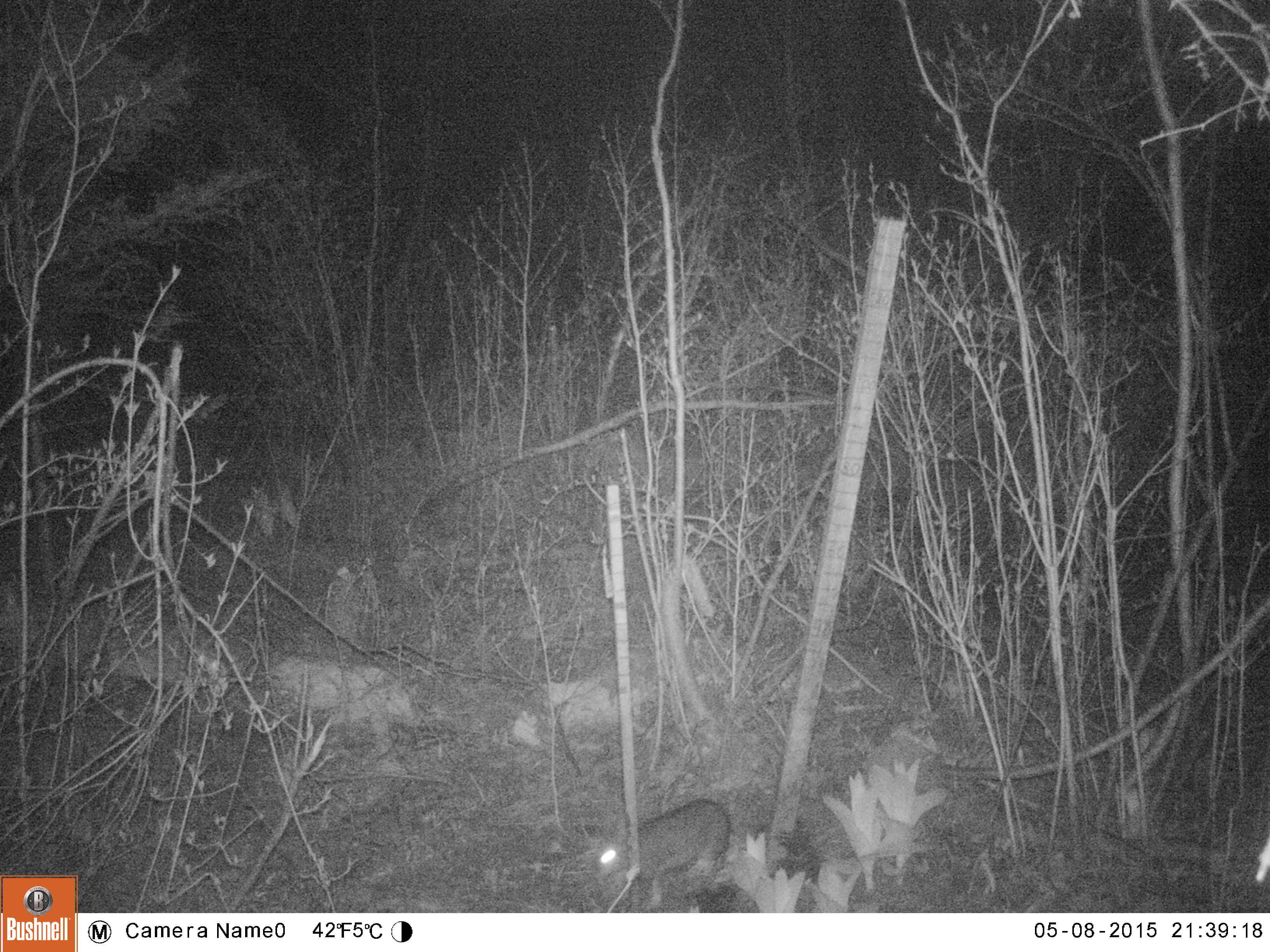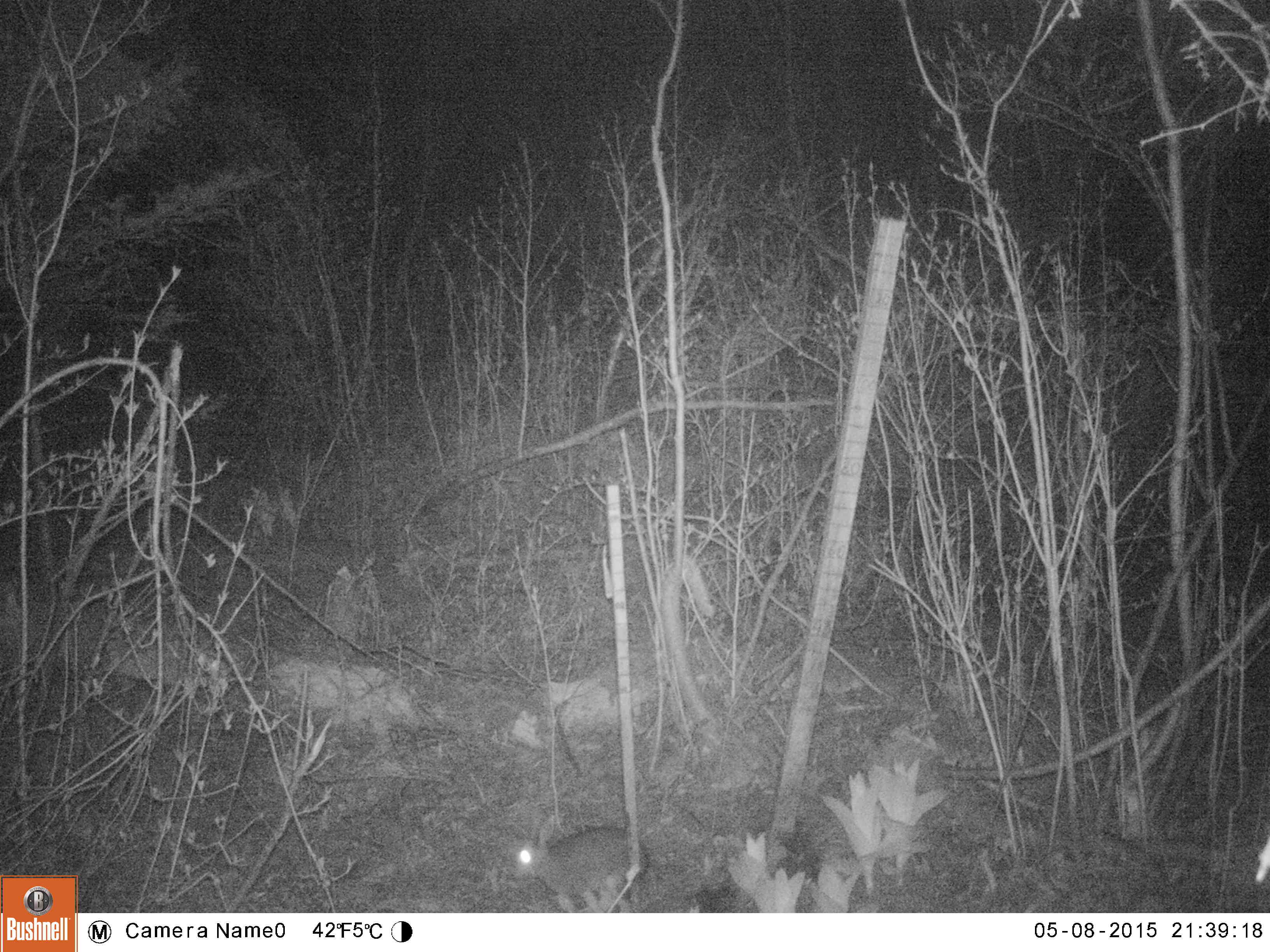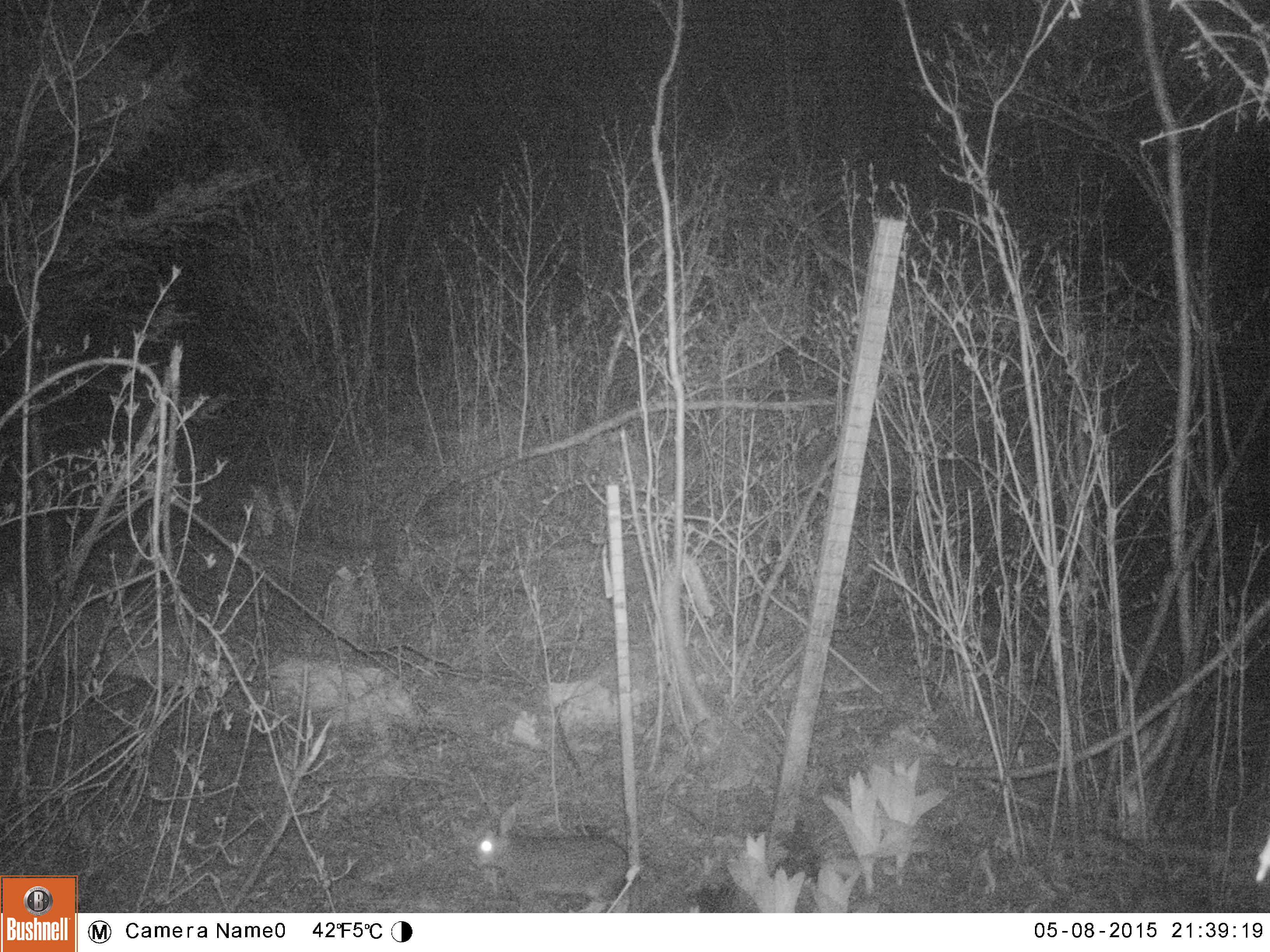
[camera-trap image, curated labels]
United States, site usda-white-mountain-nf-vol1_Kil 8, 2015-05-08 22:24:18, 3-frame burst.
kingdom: Animalia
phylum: Chordata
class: Mammalia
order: Lagomorpha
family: Leporidae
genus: Lepus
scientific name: Lepus americanus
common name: snowshoe hare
Snowshoe hare (Lepus americanus).